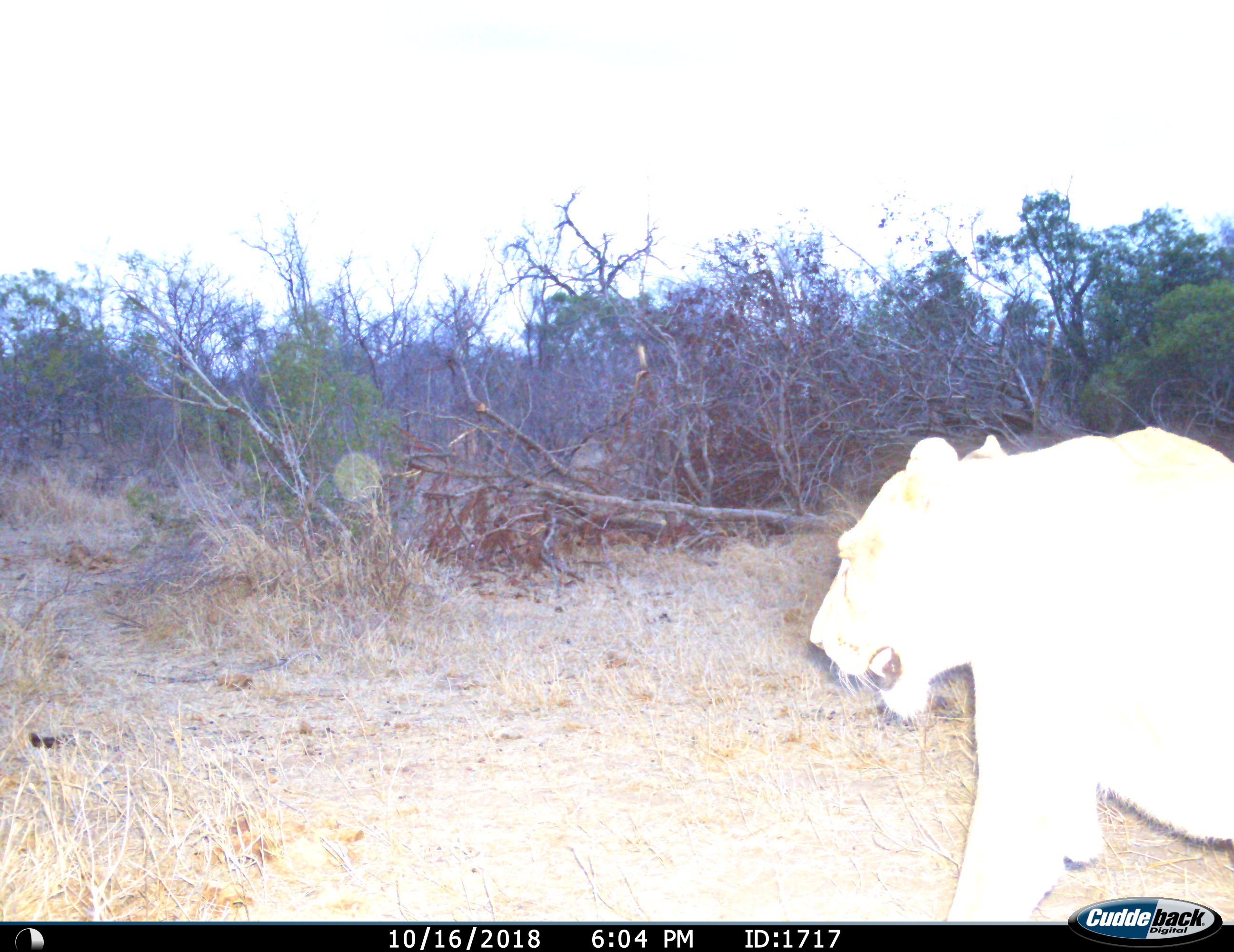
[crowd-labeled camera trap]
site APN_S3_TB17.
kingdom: Animalia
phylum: Chordata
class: Mammalia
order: Carnivora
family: Felidae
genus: Panthera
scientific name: Panthera leo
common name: lion female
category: lionfemale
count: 1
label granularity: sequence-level